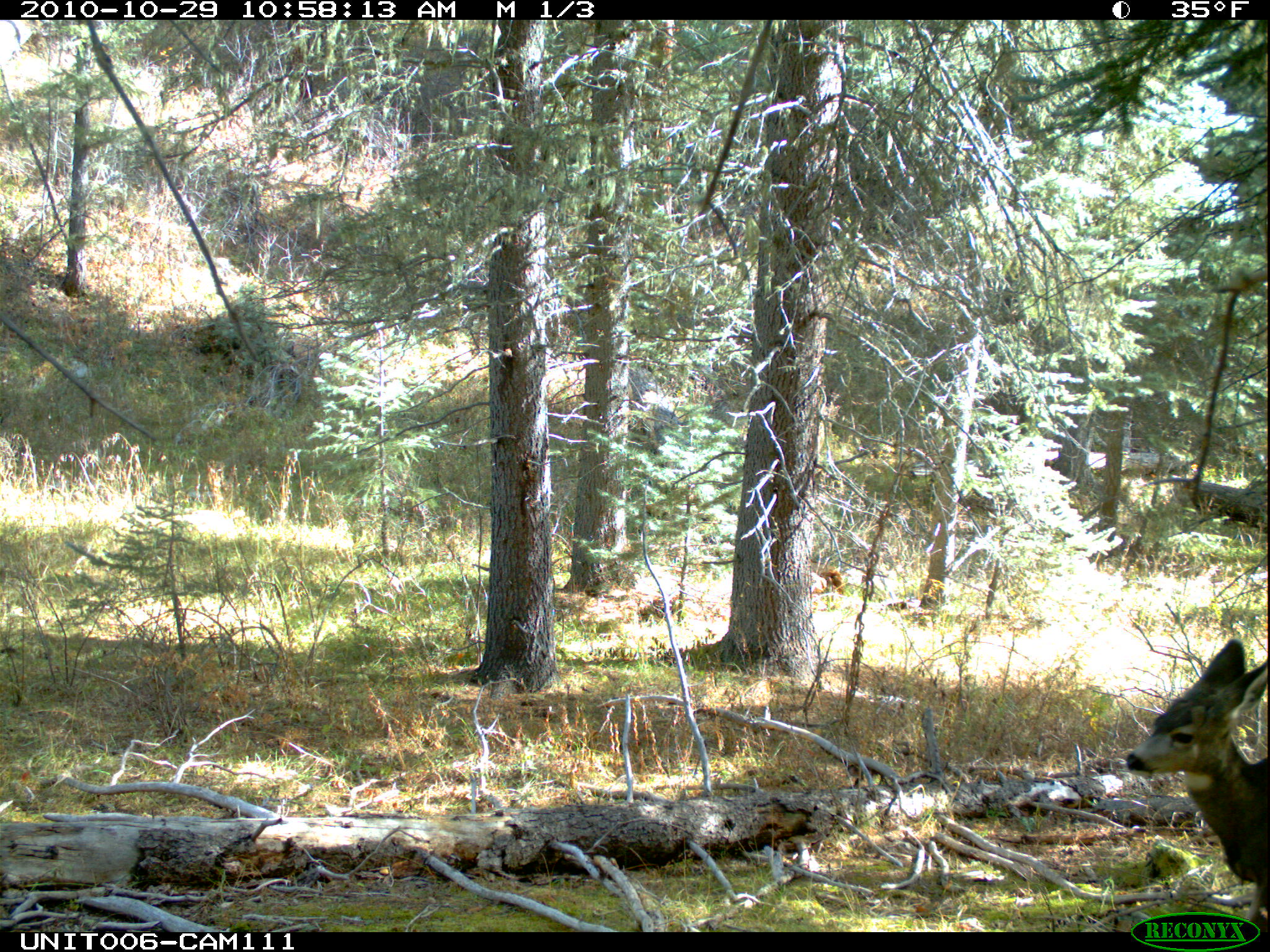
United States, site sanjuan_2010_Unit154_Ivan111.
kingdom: Animalia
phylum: Chordata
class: Mammalia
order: Artiodactyla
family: Cervidae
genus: Odocoileus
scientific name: Odocoileus hemionus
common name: mule deer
Odocoileus hemionus (mule deer).